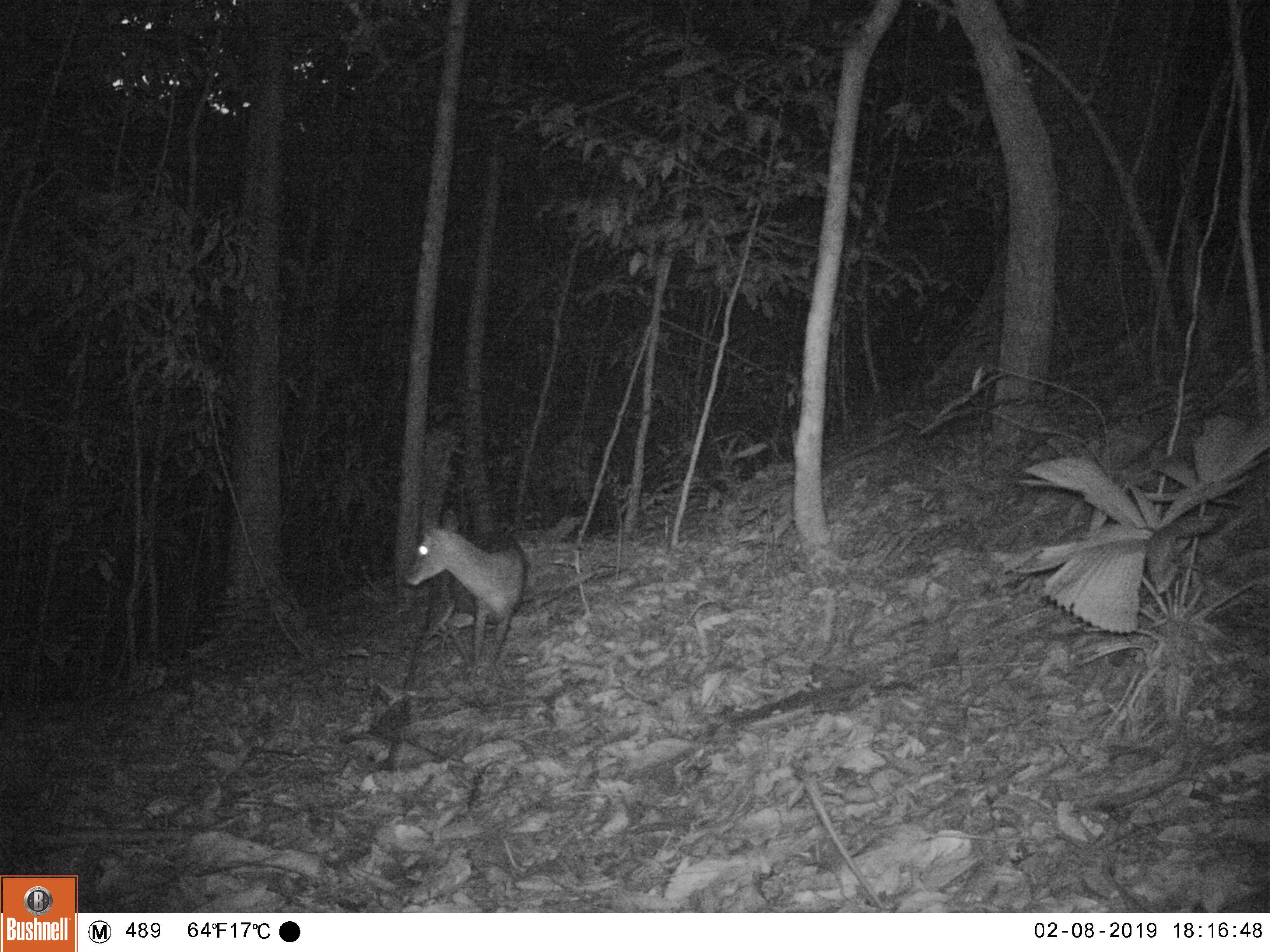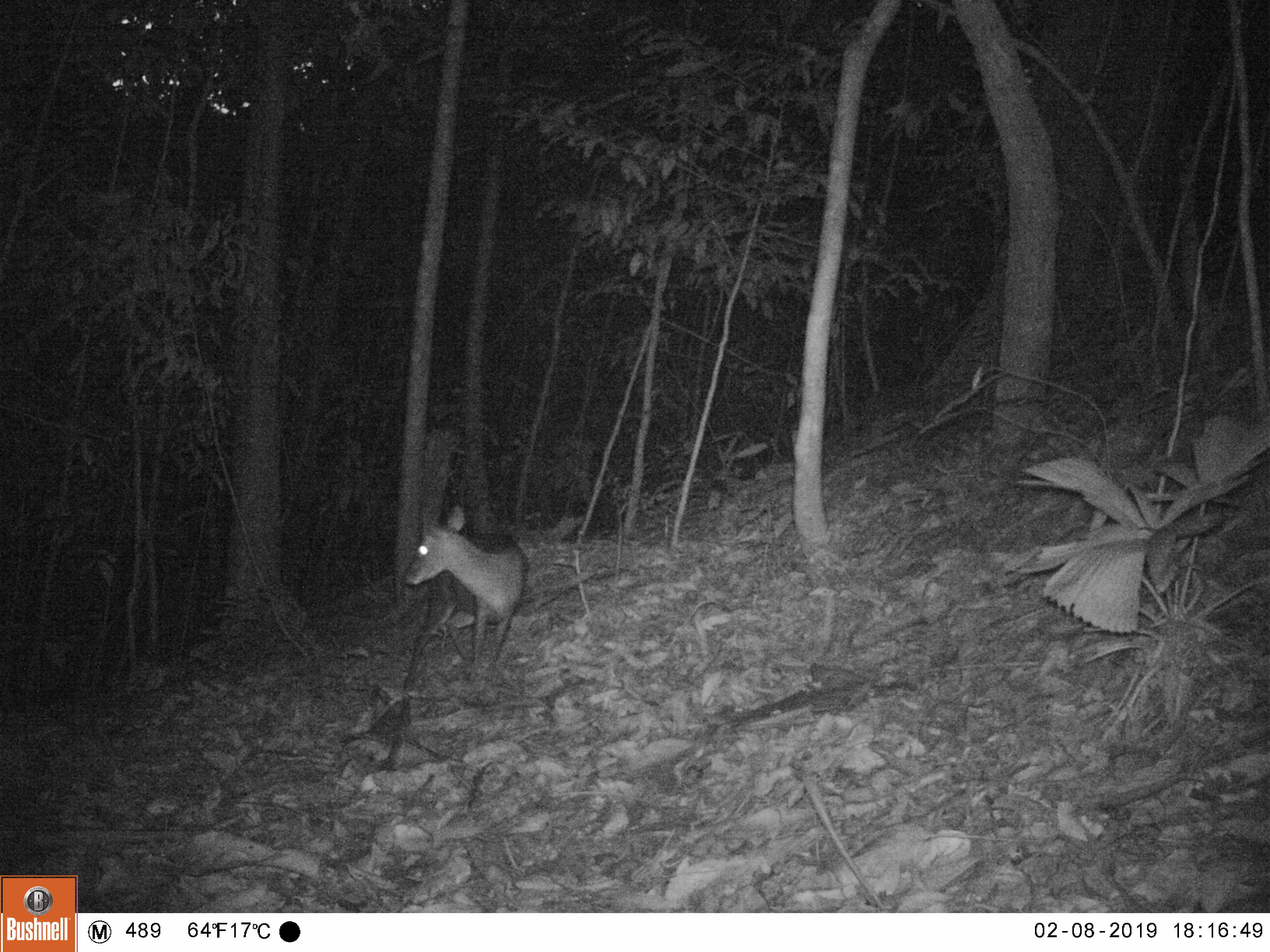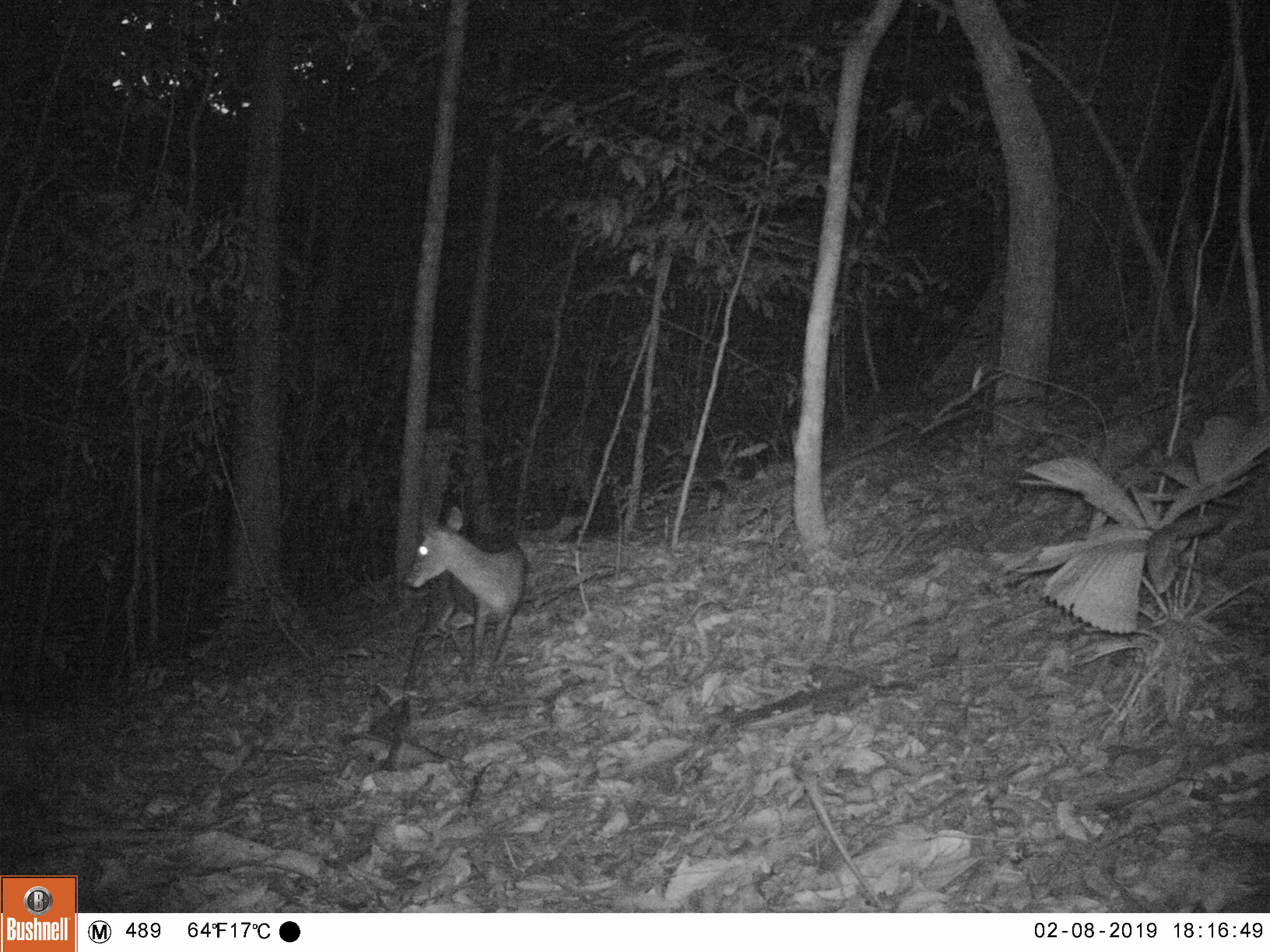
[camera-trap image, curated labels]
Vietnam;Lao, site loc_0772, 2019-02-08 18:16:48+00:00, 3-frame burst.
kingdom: Animalia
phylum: Chordata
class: Mammalia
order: Artiodactyla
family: Cervidae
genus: Muntiacus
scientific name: Muntiacus rooseveltorum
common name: roosevelt's muntjac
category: roosevelts muntjac group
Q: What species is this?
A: Roosevelts muntjac group (roosevelt's muntjac) (Muntiacus rooseveltorum).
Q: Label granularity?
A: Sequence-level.